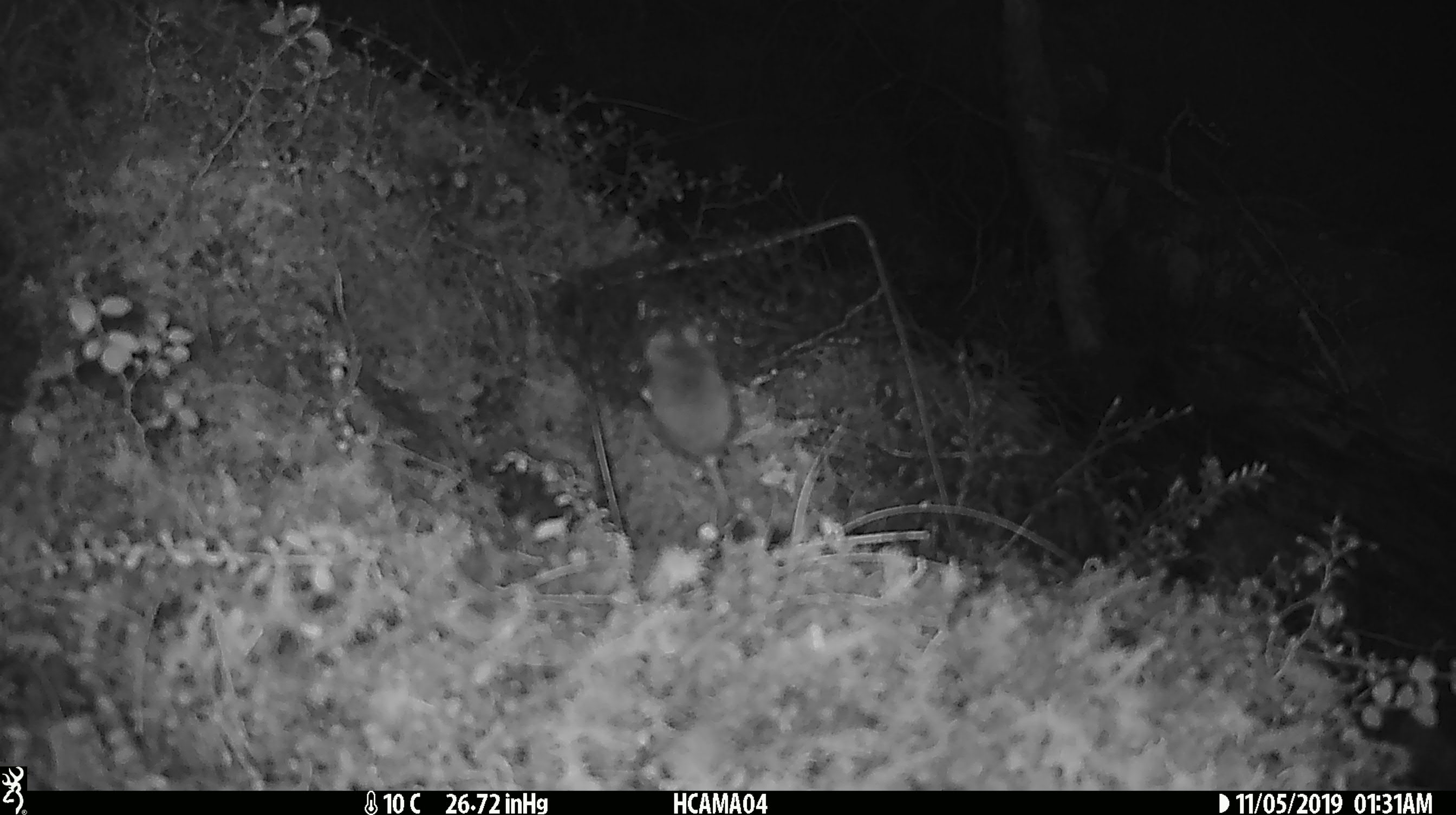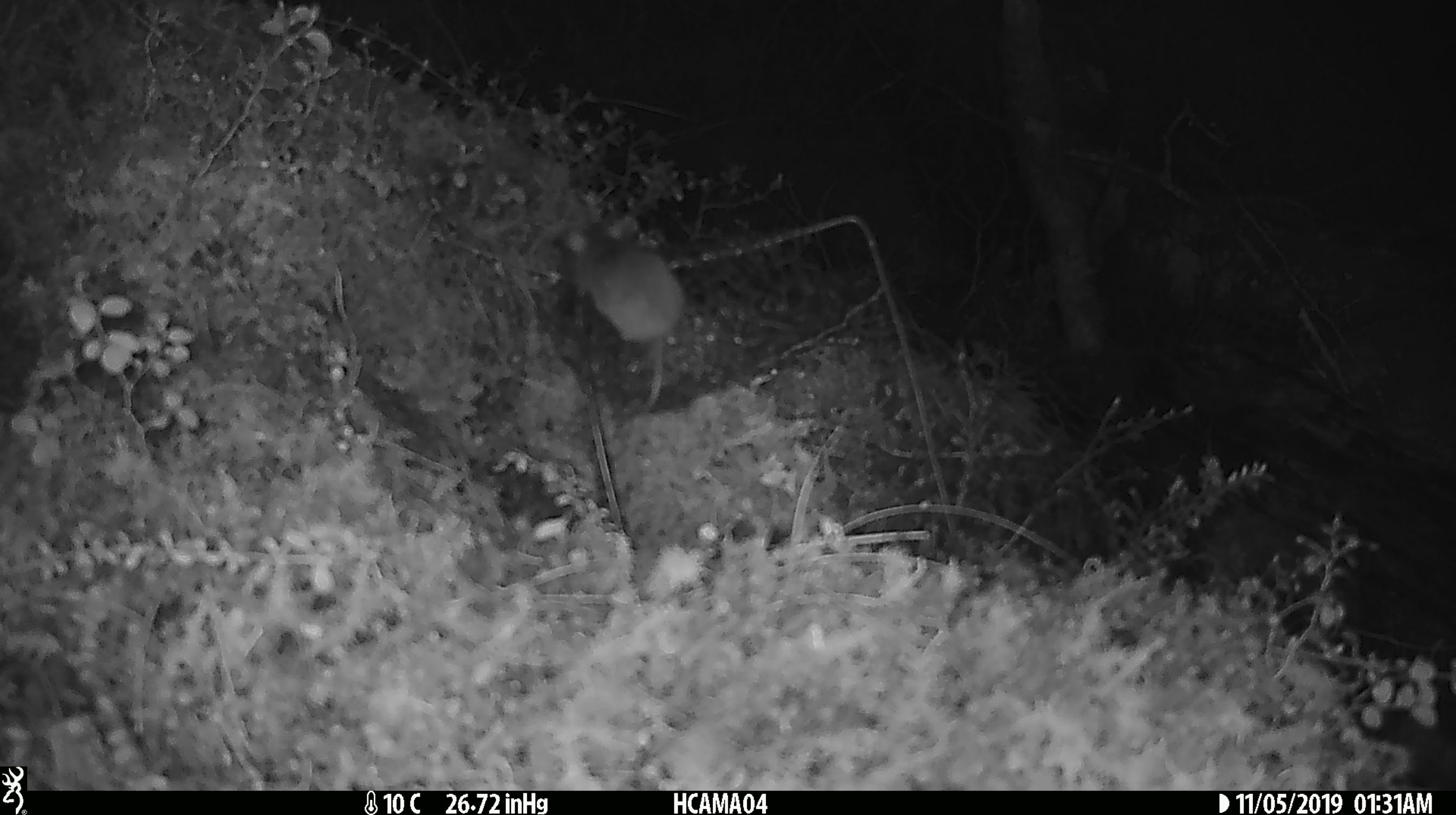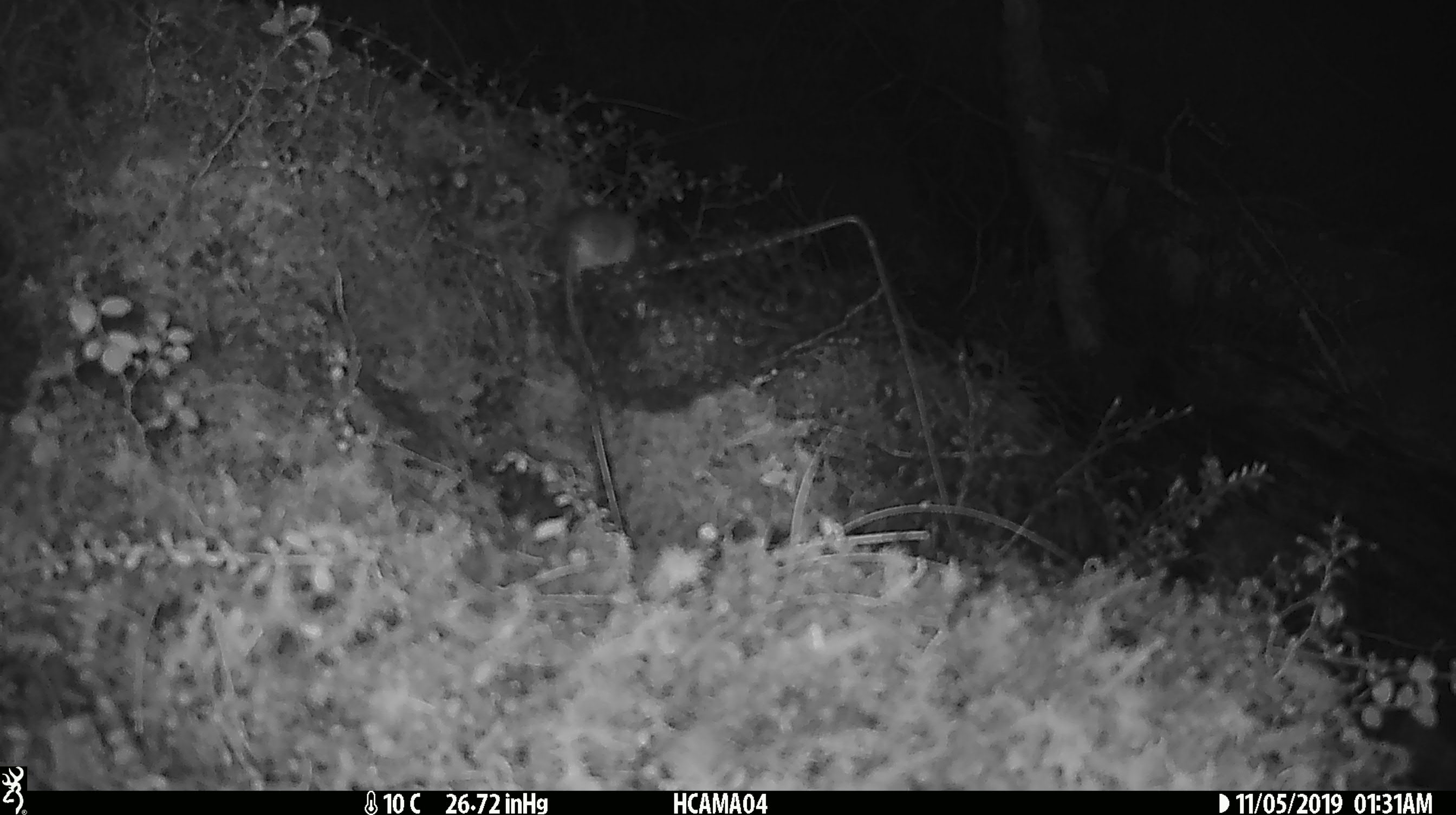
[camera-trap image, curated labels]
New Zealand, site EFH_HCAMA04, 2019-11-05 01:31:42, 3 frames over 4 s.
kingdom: Animalia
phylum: Chordata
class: Mammalia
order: Rodentia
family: Muridae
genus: Mus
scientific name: Mus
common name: mouse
Mouse (Mus).